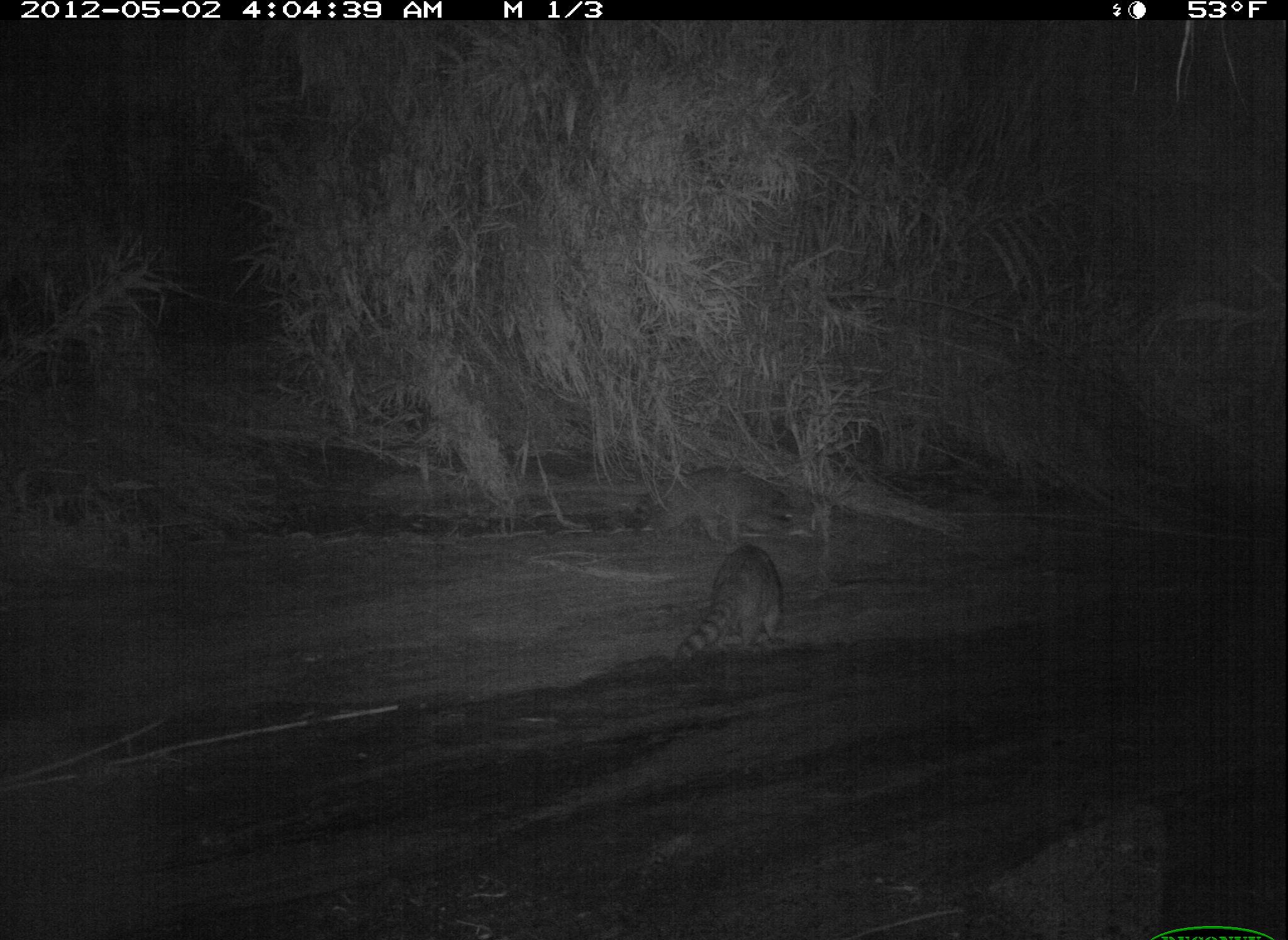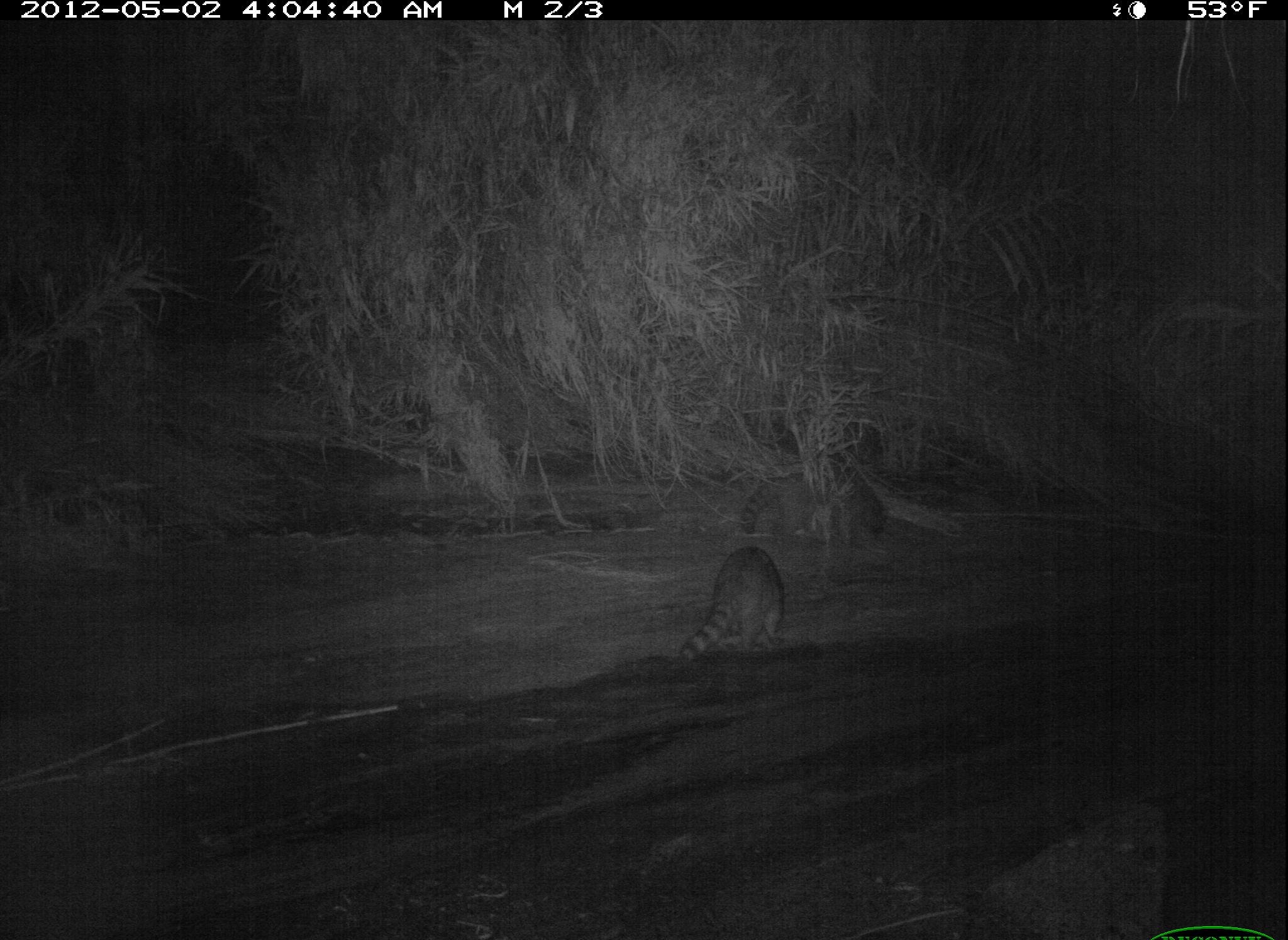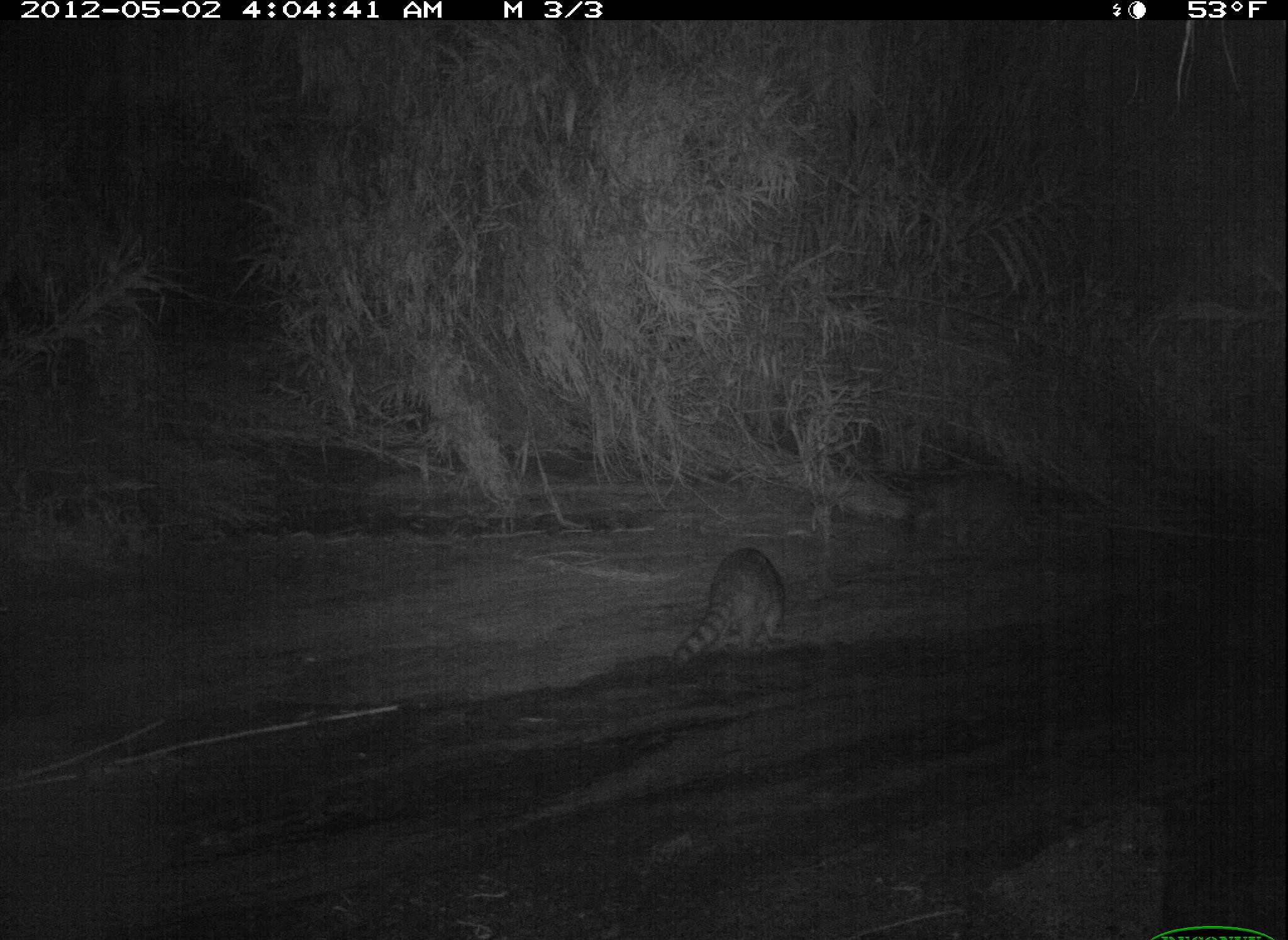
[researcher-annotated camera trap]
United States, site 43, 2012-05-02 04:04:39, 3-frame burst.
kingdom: Animalia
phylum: Chordata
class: Mammalia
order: Carnivora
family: Procyonidae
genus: Procyon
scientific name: Procyon lotor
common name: raccoon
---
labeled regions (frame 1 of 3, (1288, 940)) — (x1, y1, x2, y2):
raccoon: (657, 527, 844, 667)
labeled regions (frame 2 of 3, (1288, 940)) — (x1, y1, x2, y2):
raccoon: (644, 533, 816, 688)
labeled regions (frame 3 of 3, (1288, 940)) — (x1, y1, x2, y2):
raccoon: (647, 536, 842, 691)